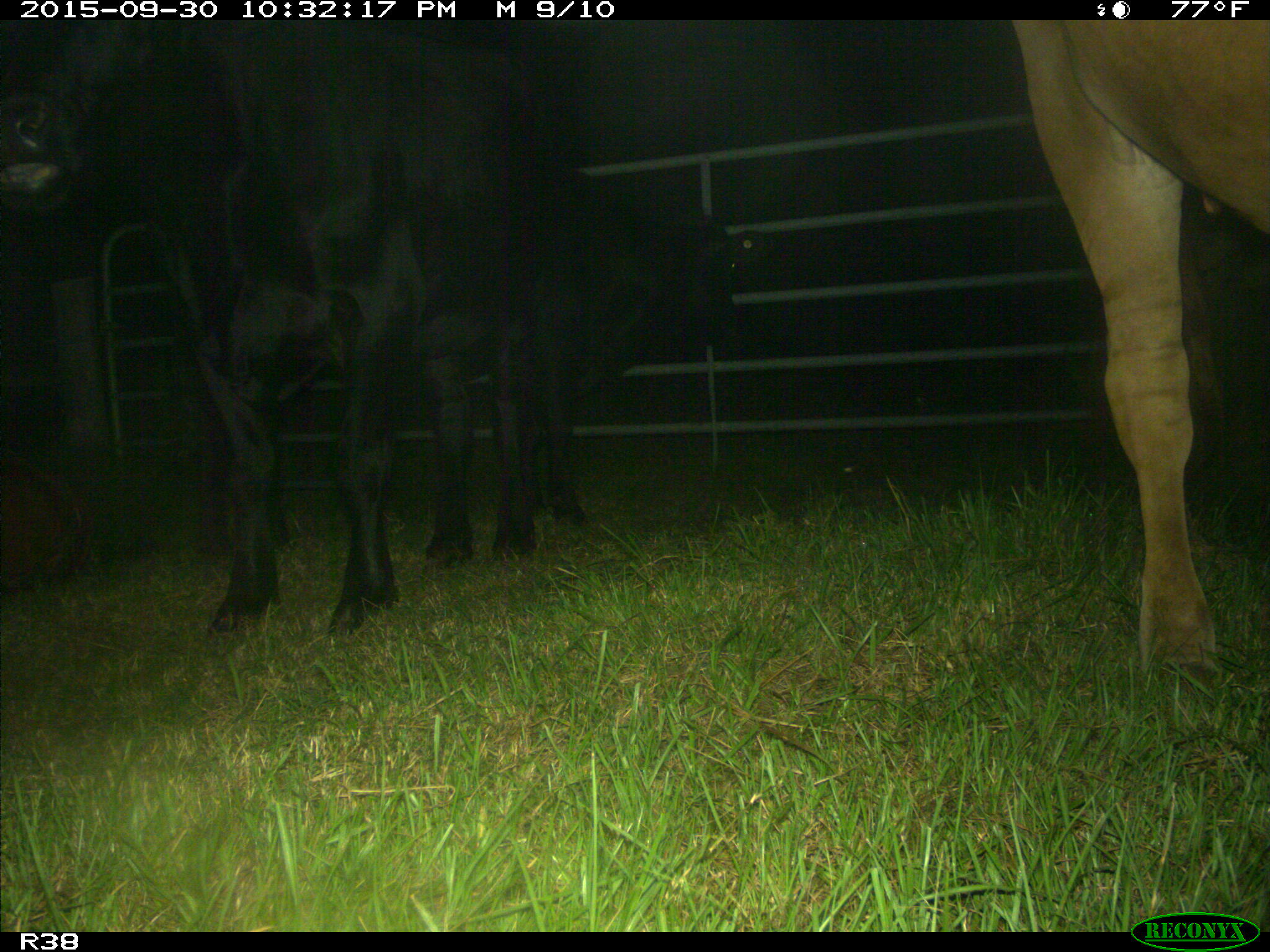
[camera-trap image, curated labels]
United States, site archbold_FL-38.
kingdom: Animalia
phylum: Chordata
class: Mammalia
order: Artiodactyla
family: Bovidae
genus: Bos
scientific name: Bos taurus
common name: domestic cow